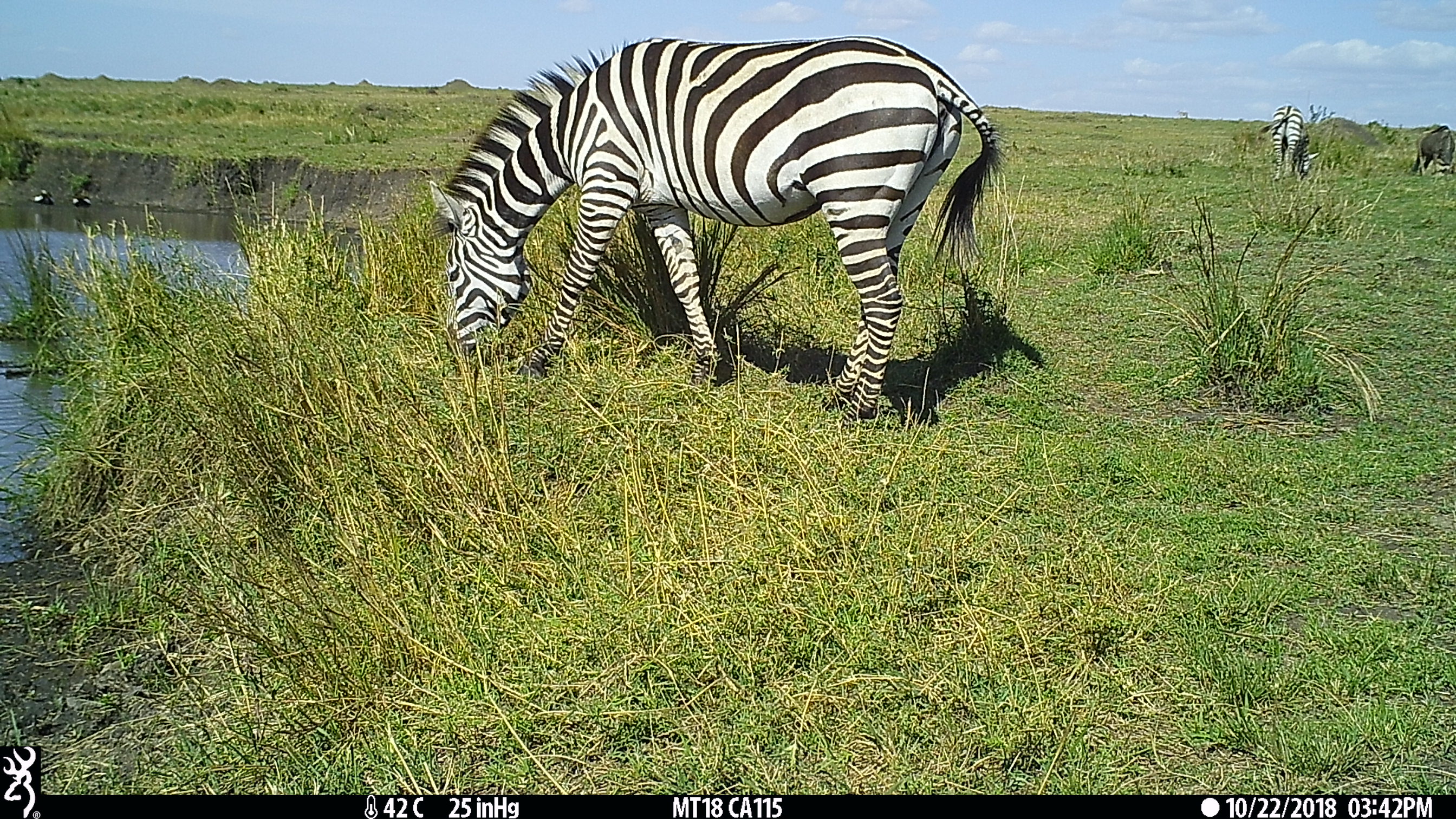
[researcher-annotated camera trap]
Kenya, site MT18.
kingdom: Animalia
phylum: Chordata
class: Aves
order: Anseriformes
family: Anatidae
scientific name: Anatidae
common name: goose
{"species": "goose (Anatidae)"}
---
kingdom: Animalia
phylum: Chordata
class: Mammalia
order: Artiodactyla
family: Bovidae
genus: Connochaetes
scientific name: Connochaetes taurinus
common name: blue wildebeest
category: wildebeest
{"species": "wildebeest (blue wildebeest) (Connochaetes taurinus)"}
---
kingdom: Animalia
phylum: Chordata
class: Mammalia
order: Perissodactyla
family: Equidae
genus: Equus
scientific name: Equus quagga burchellii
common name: burchell's zebra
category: zebra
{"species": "zebra (burchell's zebra) (Equus quagga burchellii)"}